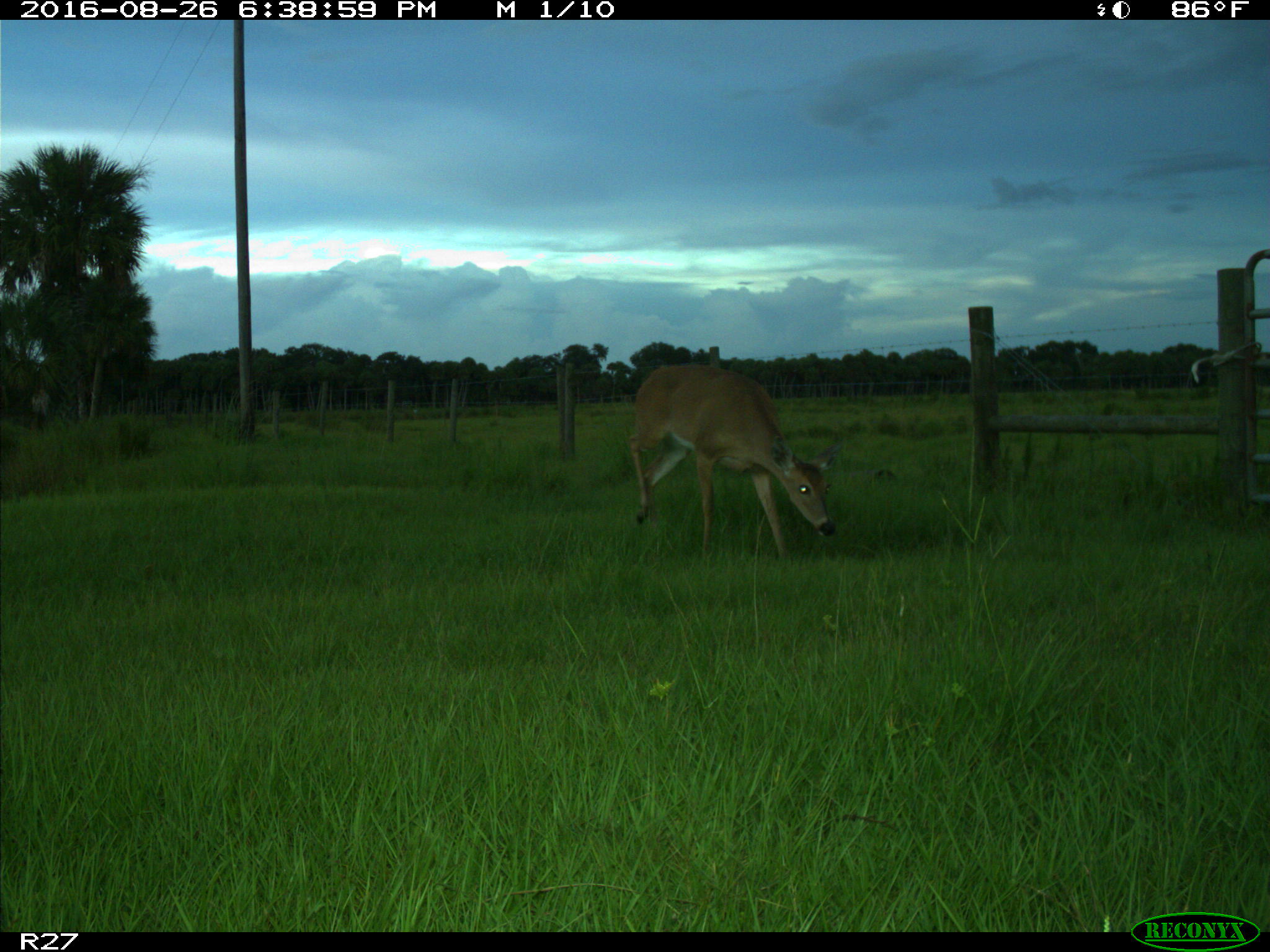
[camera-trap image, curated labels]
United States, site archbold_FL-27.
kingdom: Animalia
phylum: Chordata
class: Mammalia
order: Artiodactyla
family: Cervidae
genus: Odocoileus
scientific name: Odocoileus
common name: deer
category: unidentified deer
Unidentified deer (deer) (Odocoileus).